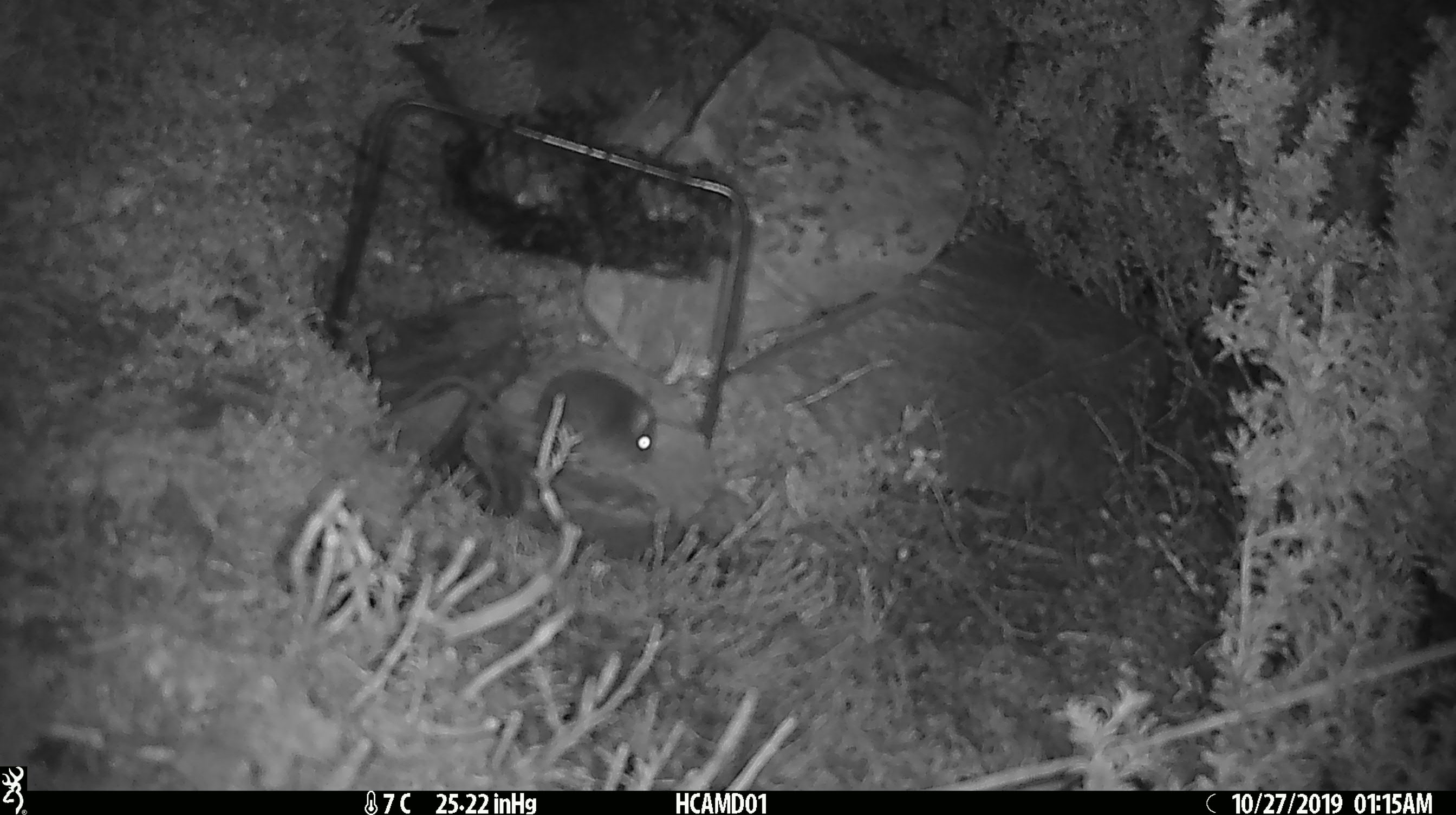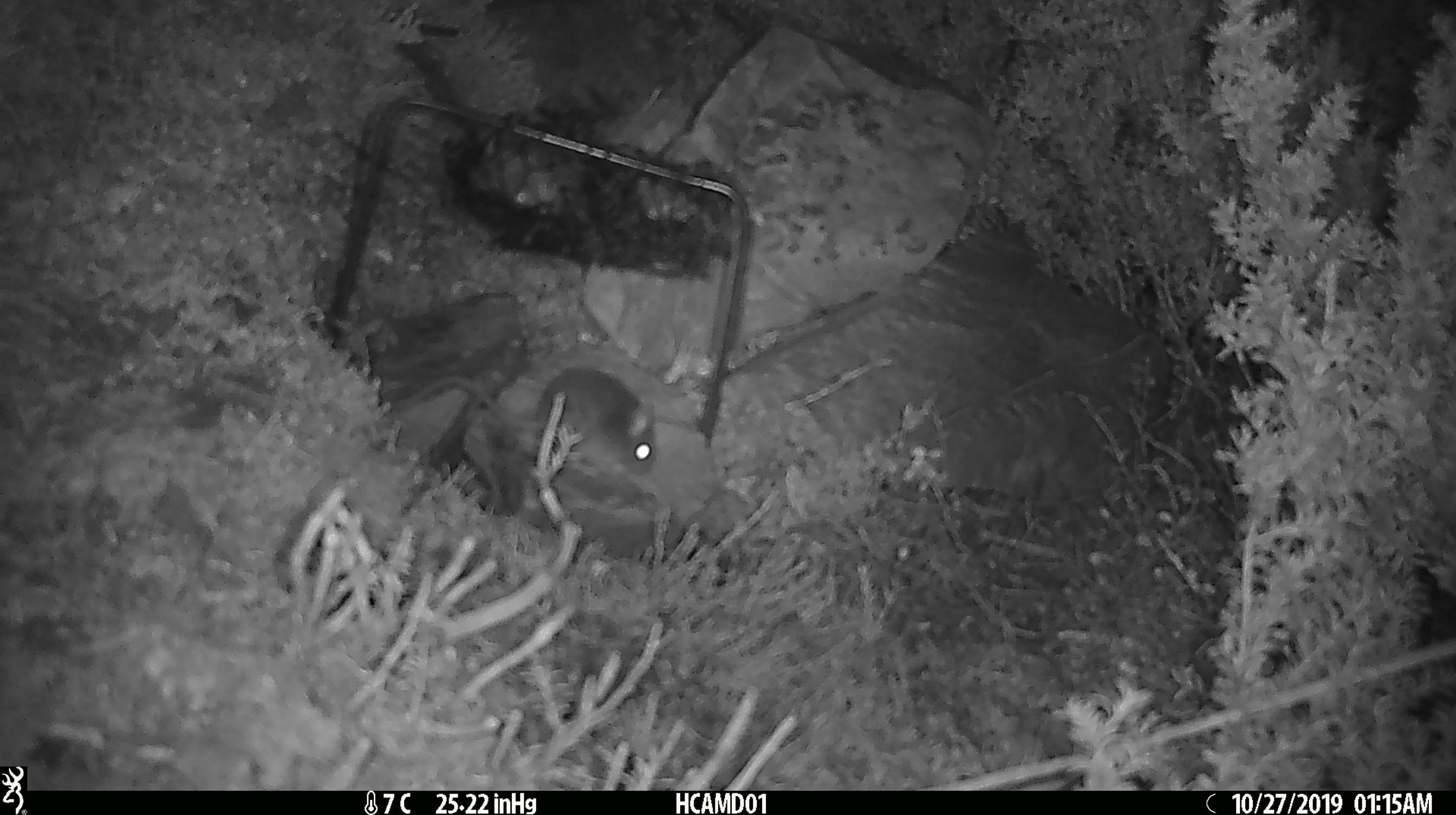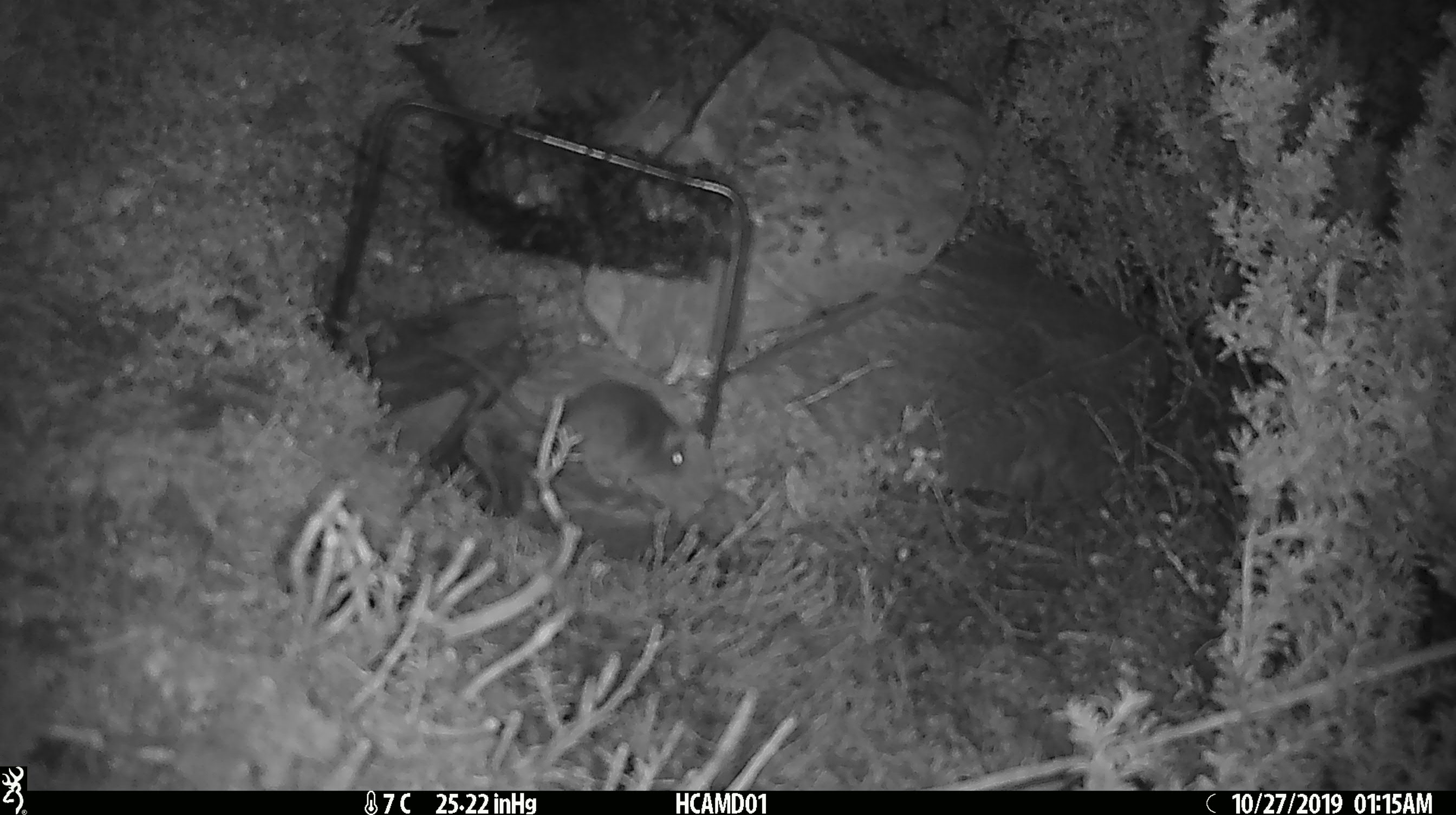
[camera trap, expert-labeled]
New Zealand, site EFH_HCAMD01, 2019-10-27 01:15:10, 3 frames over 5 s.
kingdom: Animalia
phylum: Chordata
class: Mammalia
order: Rodentia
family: Muridae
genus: Mus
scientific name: Mus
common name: mouse